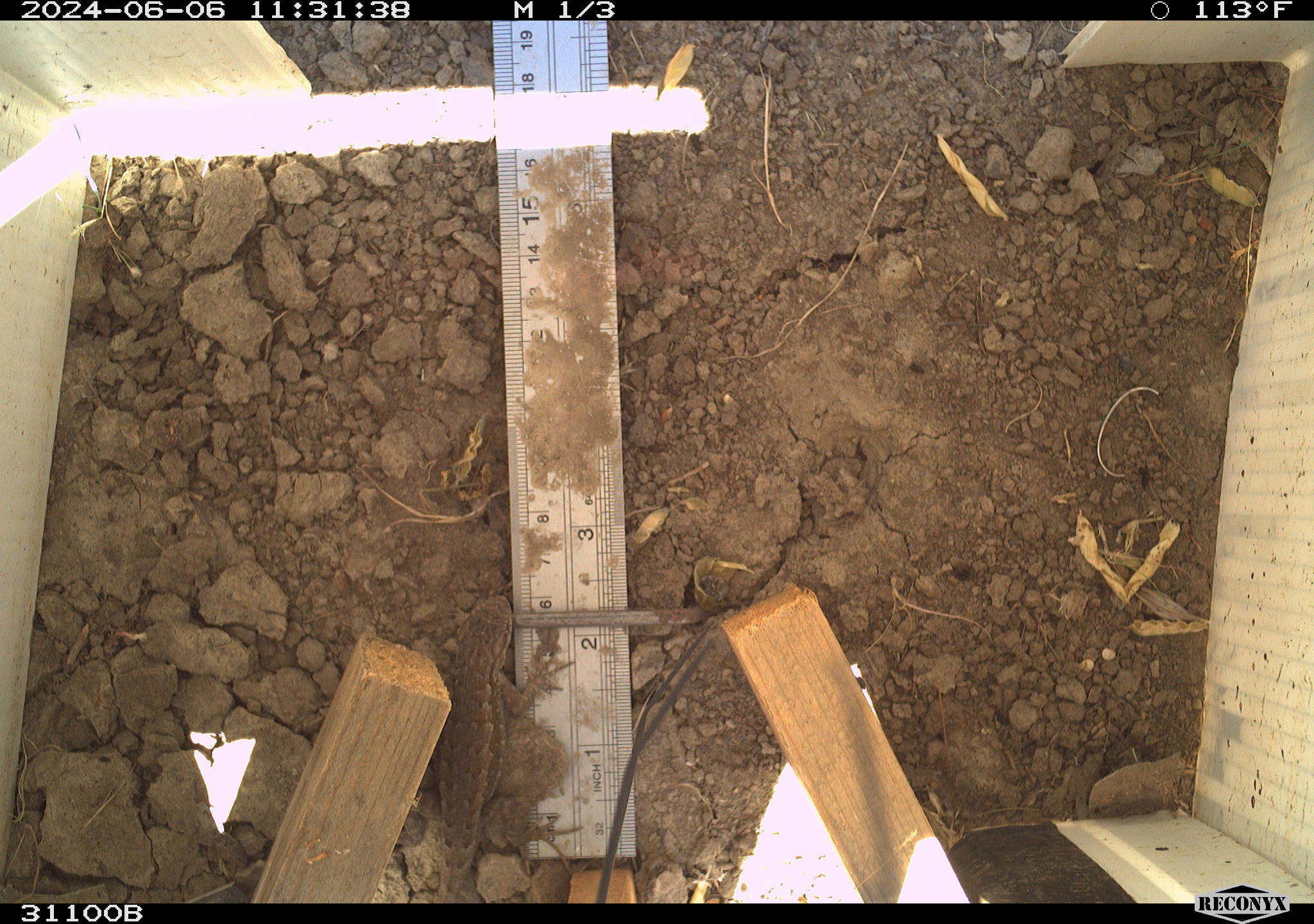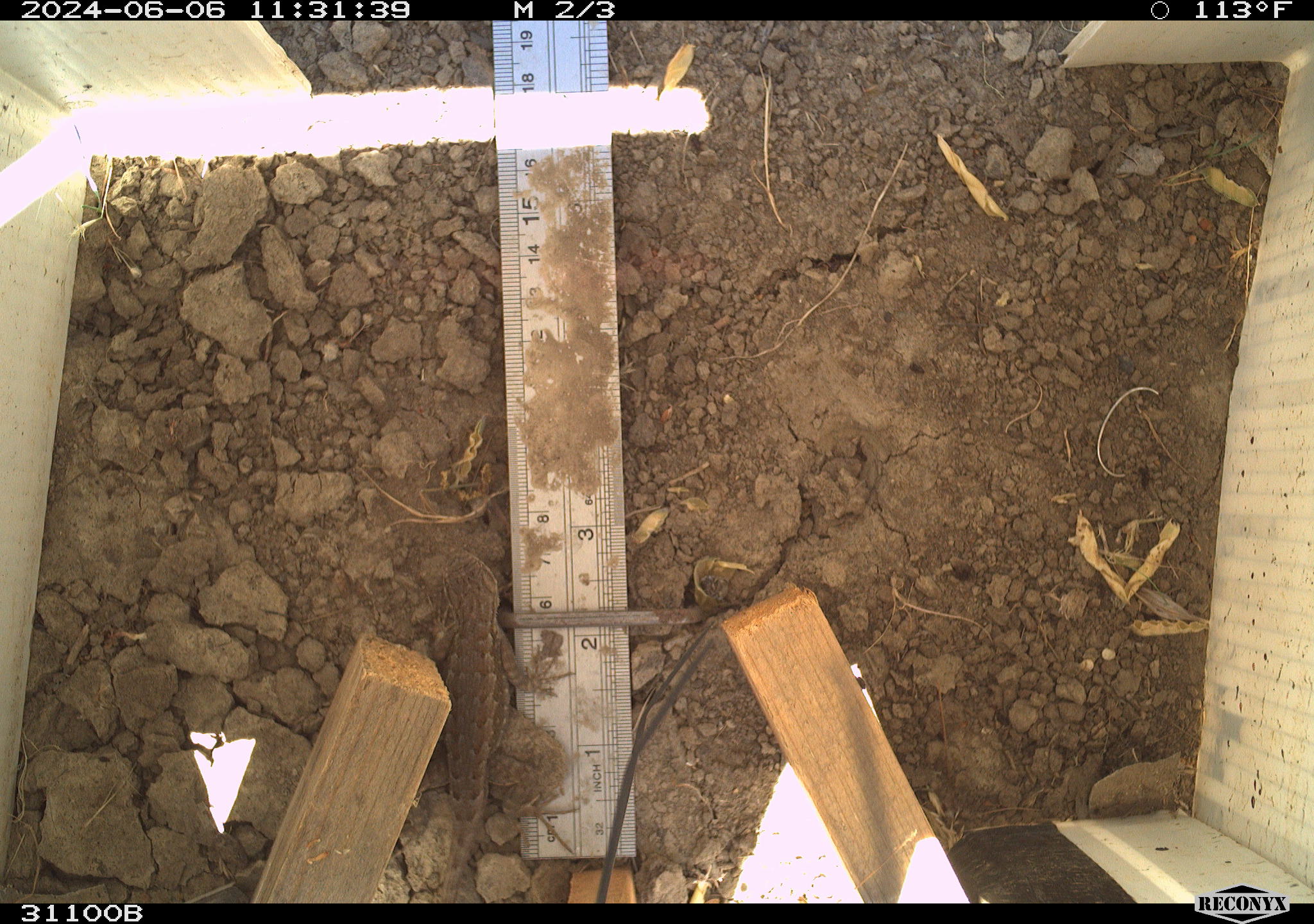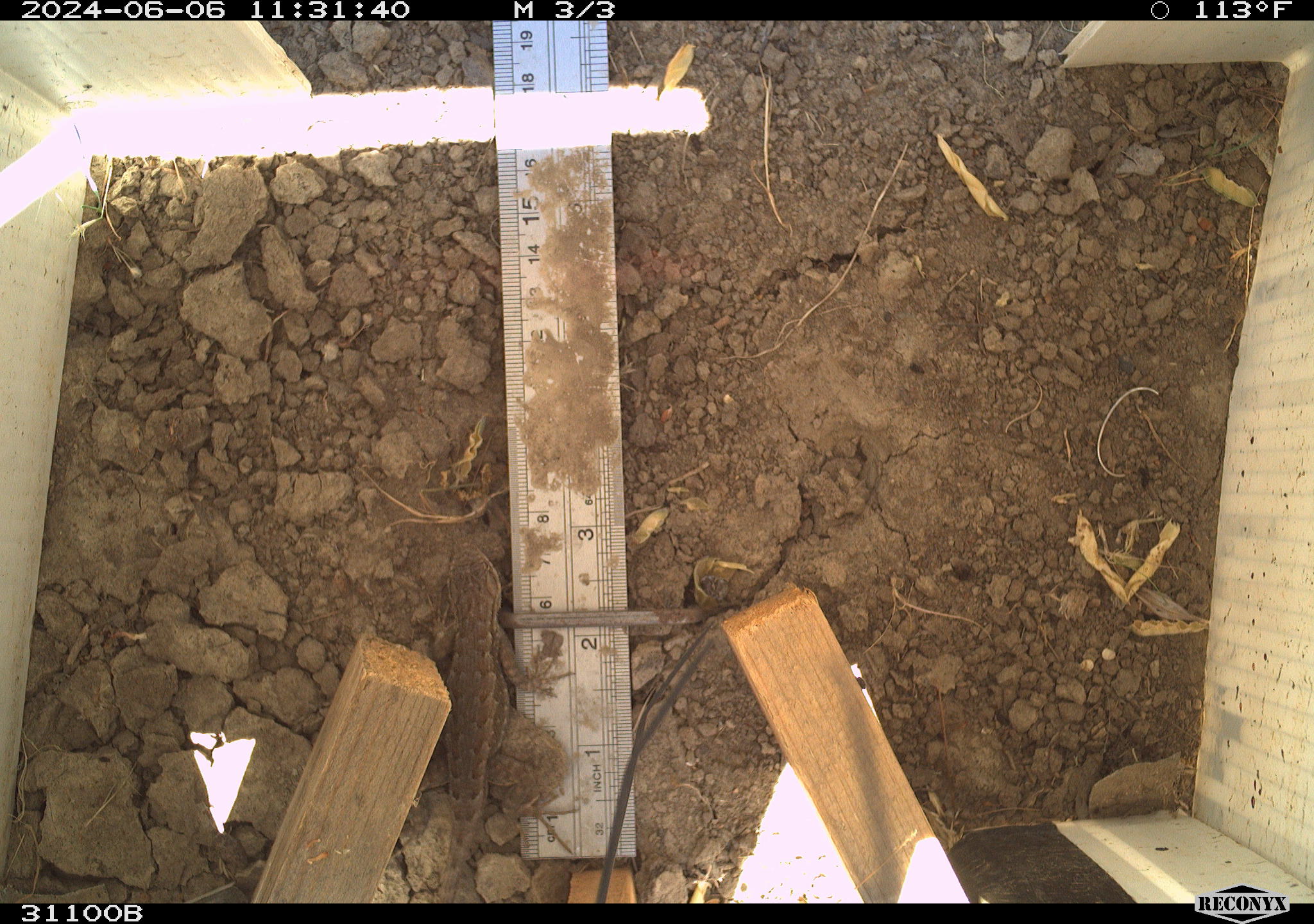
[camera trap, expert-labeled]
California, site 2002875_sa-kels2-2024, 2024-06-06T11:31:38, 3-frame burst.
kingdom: Animalia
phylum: Chordata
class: Reptilia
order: Squamata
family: Phrynosomatidae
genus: Sceloporus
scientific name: Sceloporus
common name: spiny lizards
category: sceloporus species